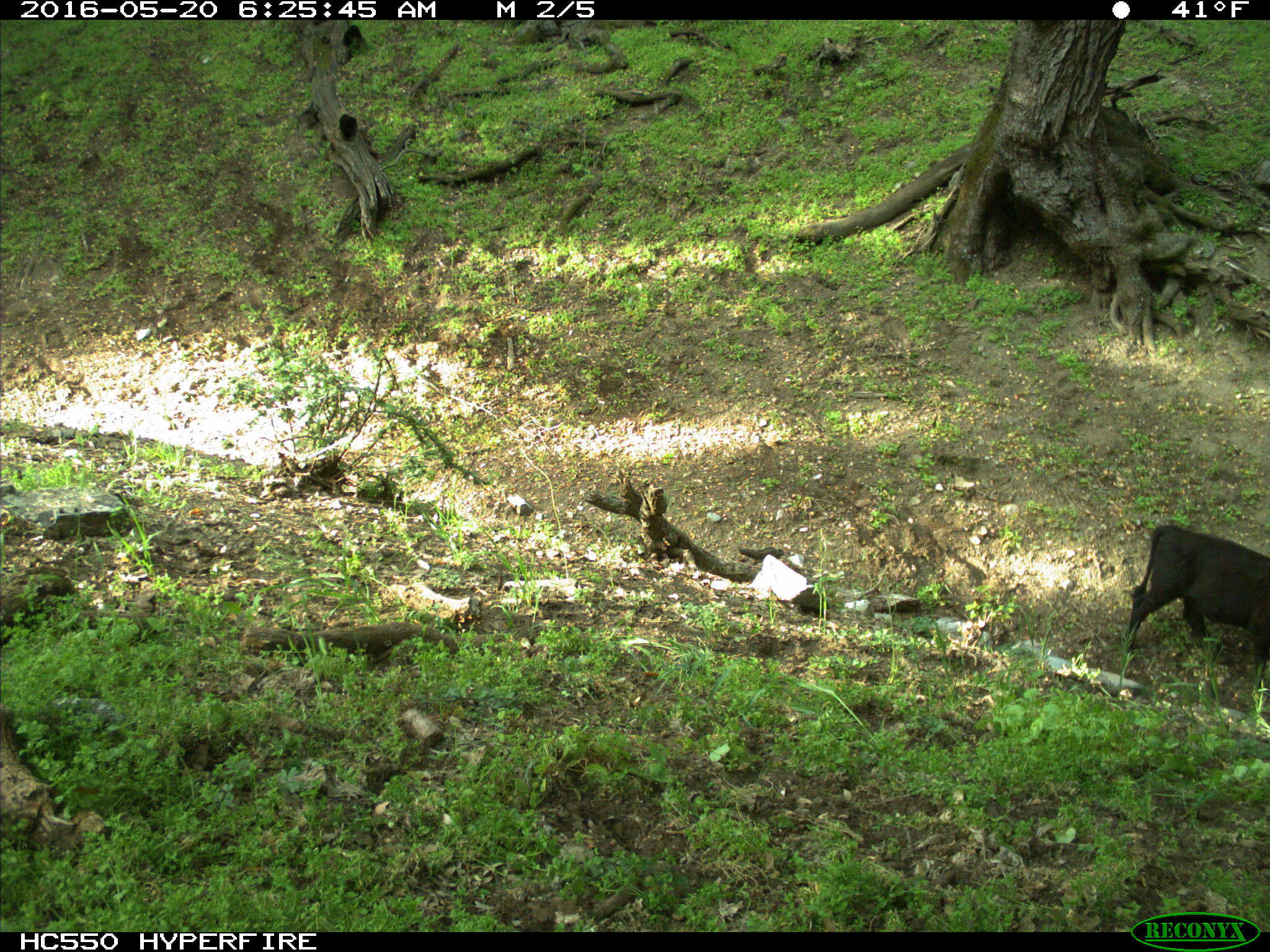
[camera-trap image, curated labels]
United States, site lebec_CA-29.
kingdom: Animalia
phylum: Chordata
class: Mammalia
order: Artiodactyla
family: Bovidae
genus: Bos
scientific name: Bos taurus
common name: domestic cow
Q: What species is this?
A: Bos taurus (domestic cow).